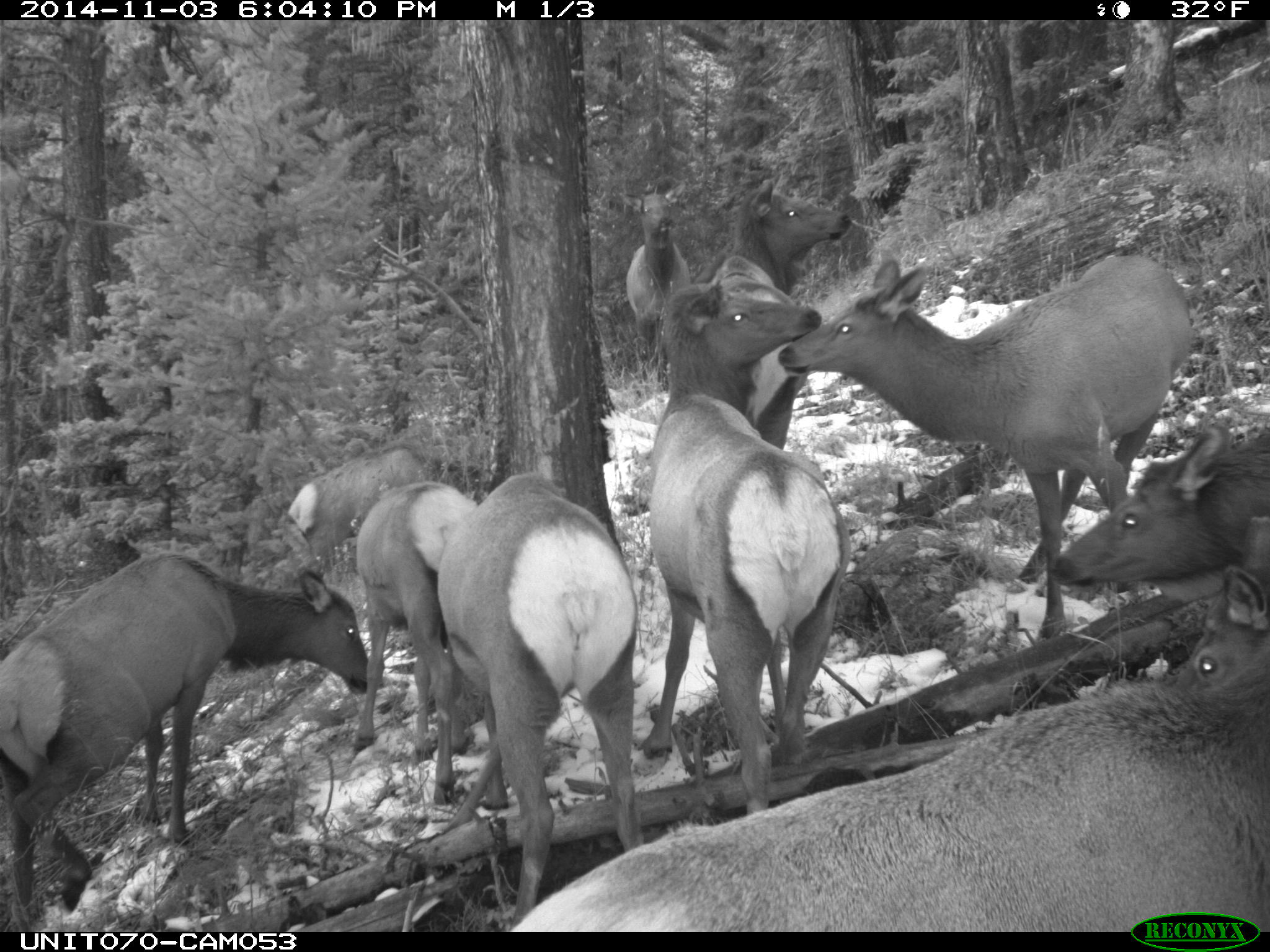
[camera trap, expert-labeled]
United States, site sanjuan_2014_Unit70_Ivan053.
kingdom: Animalia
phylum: Chordata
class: Mammalia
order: Artiodactyla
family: Cervidae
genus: Cervus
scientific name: Cervus elaphus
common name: red deer